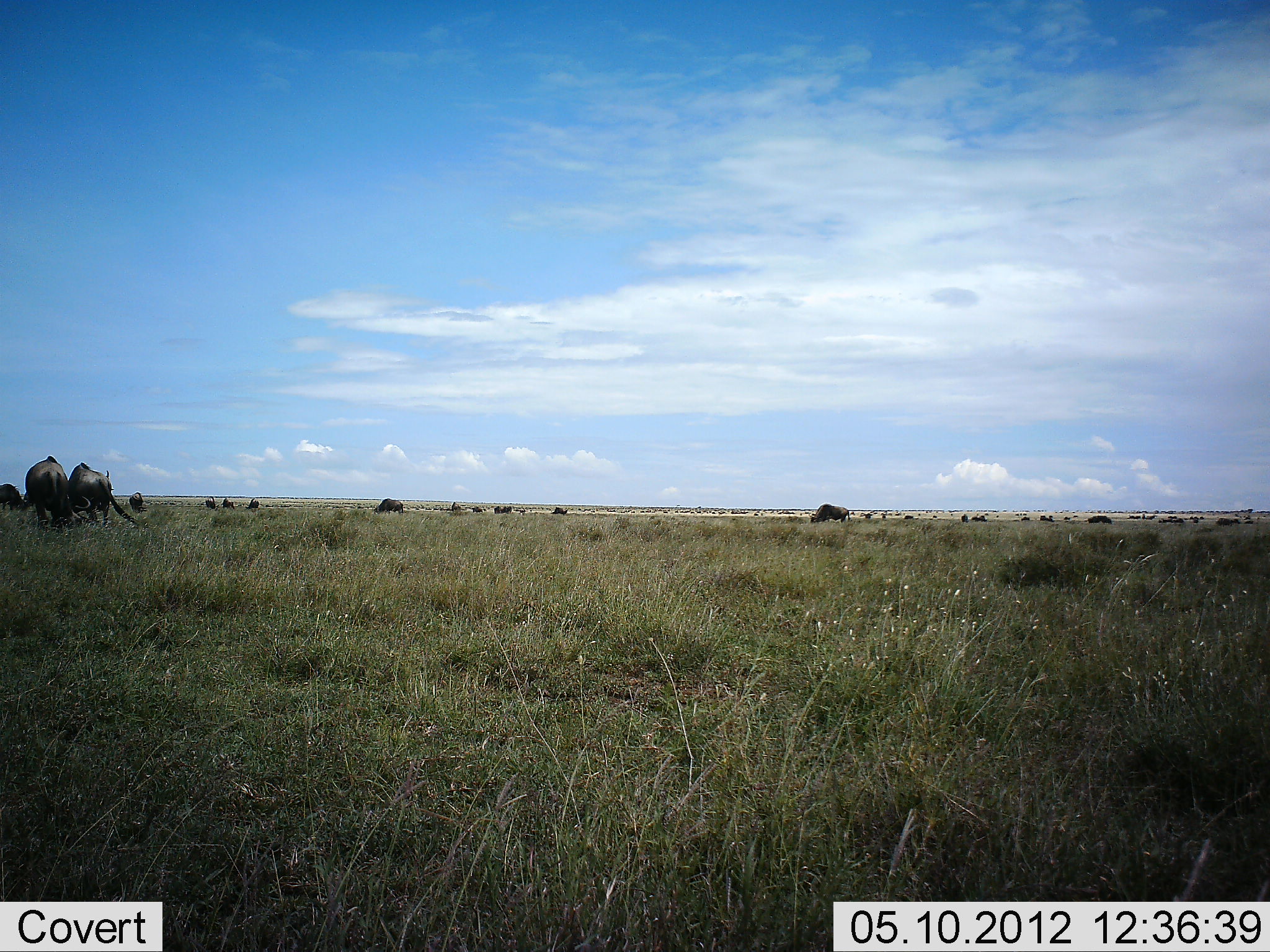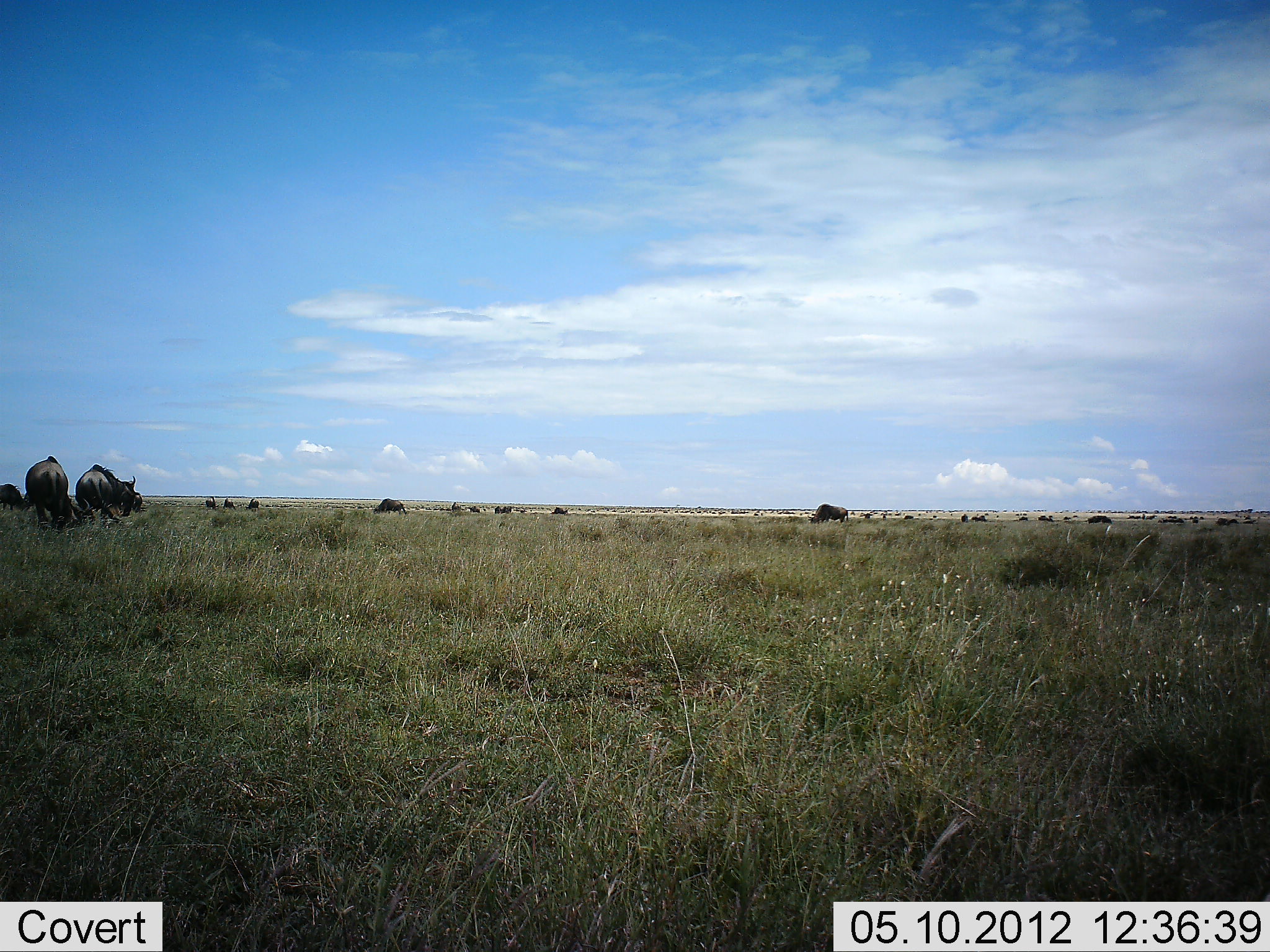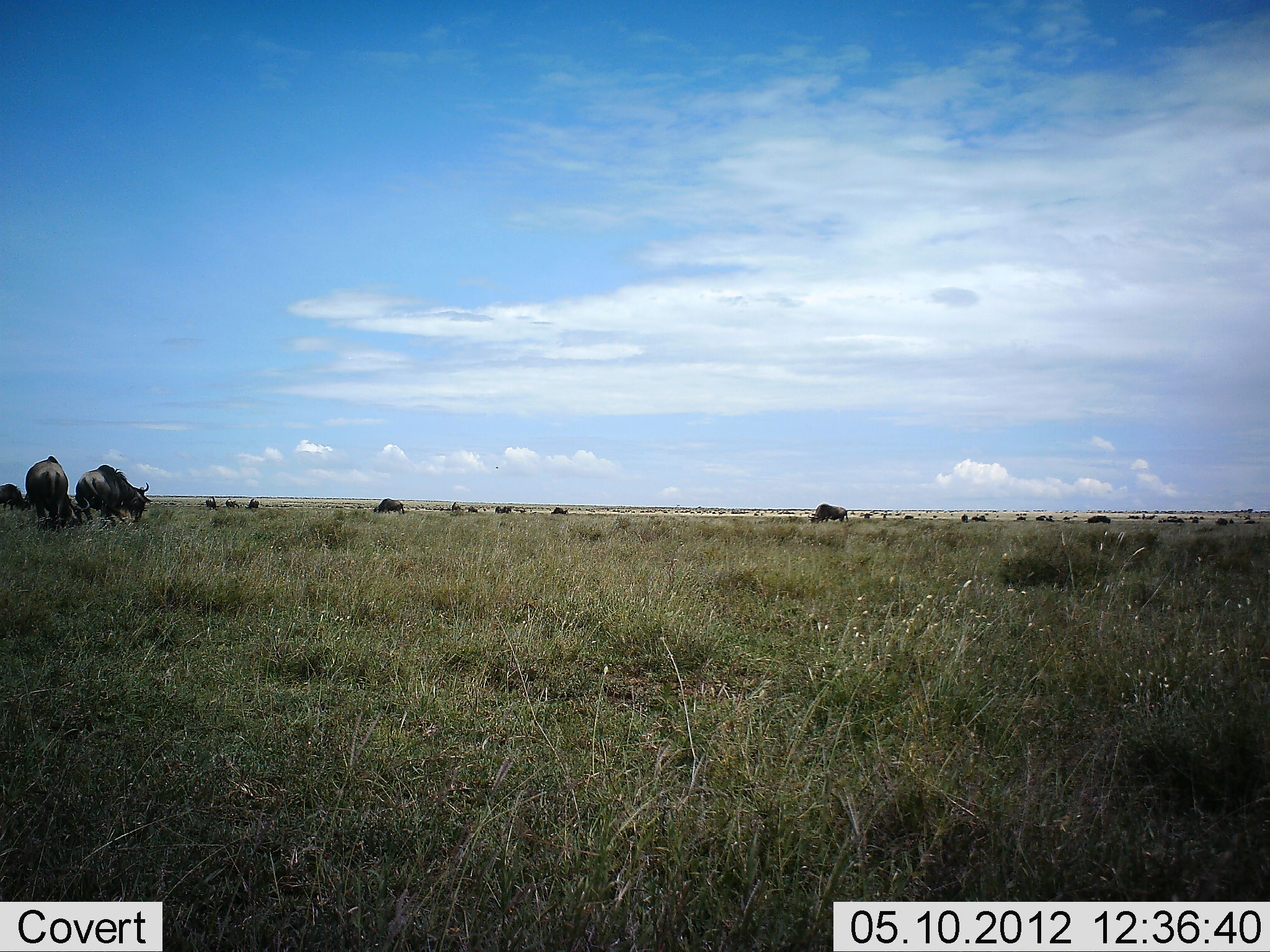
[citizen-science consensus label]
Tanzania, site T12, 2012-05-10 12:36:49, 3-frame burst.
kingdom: Animalia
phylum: Chordata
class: Mammalia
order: Artiodactyla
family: Bovidae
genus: Connochaetes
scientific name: Connochaetes taurinus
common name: blue wildebeest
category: wildebeest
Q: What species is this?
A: Wildebeest (blue wildebeest) (Connochaetes taurinus).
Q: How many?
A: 11-50.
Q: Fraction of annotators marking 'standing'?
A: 70%.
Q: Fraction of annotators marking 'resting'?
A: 0%.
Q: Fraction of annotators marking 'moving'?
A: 20%.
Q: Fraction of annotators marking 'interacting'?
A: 0%.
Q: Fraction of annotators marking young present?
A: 0%.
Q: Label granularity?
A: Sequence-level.